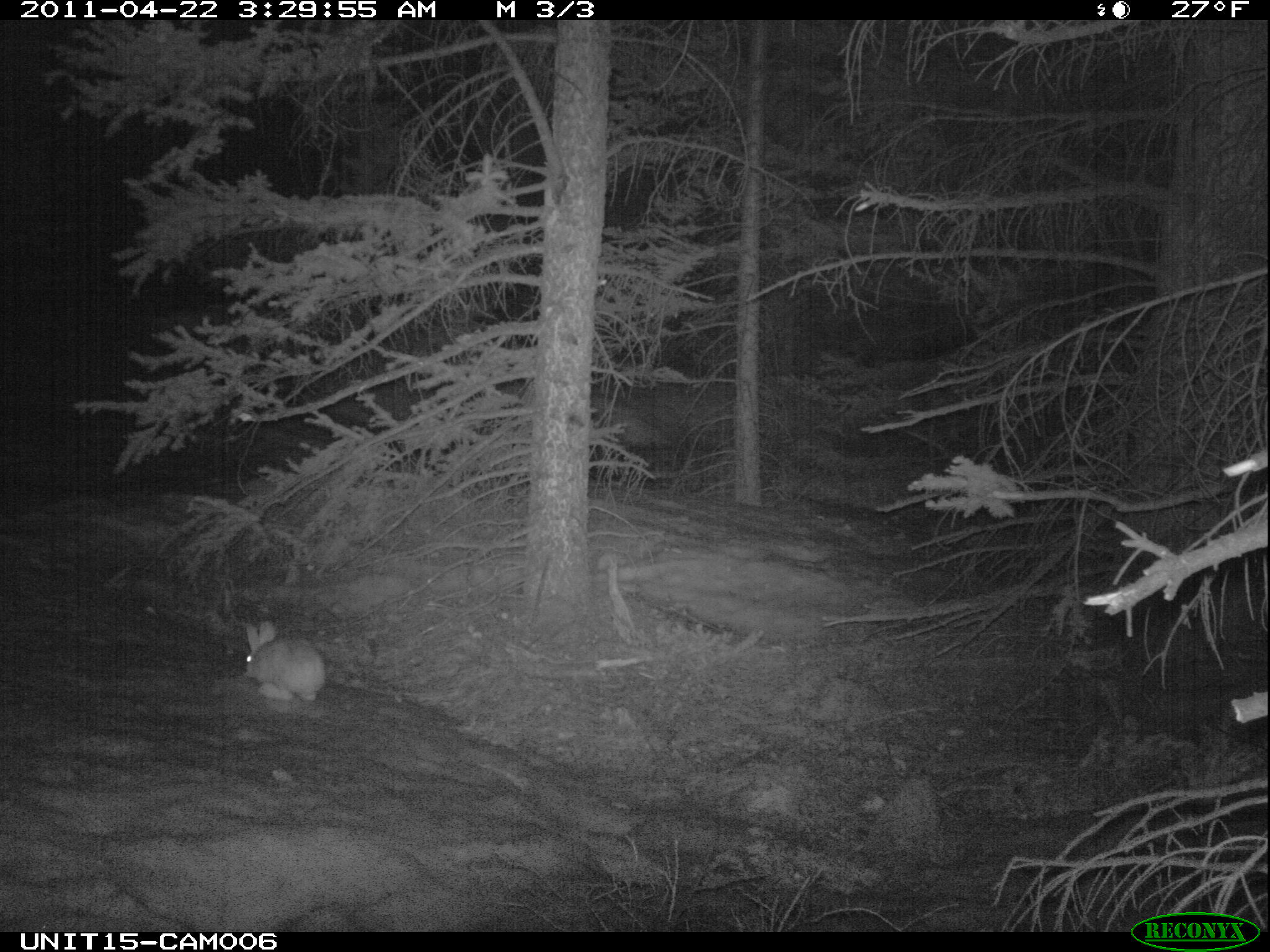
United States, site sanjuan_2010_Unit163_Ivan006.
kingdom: Animalia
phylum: Chordata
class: Mammalia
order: Lagomorpha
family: Leporidae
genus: Lepus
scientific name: Lepus americanus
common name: snowshoe hare